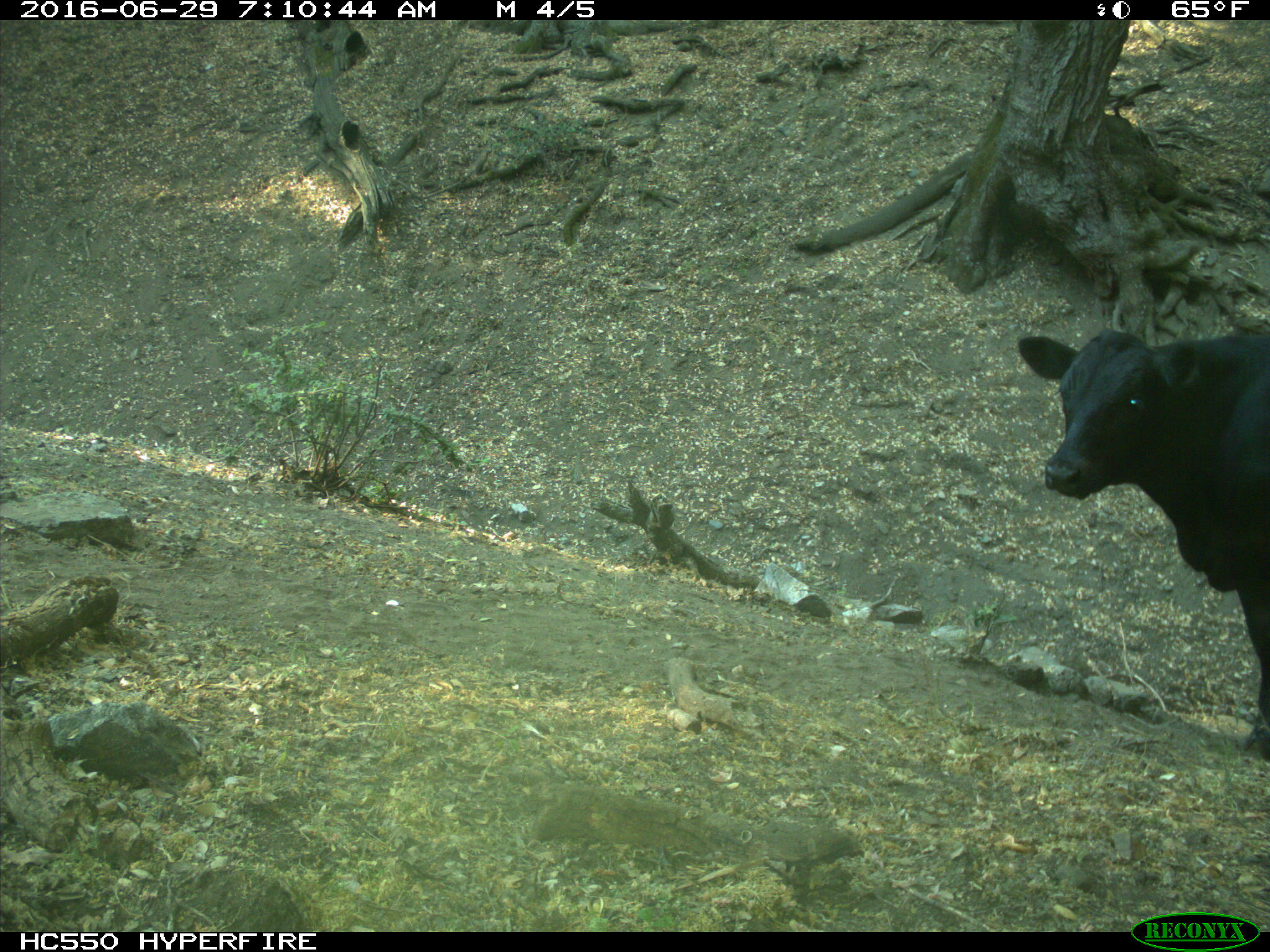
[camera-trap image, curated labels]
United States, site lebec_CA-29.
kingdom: Animalia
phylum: Chordata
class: Mammalia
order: Artiodactyla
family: Bovidae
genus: Bos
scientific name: Bos taurus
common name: domestic cow